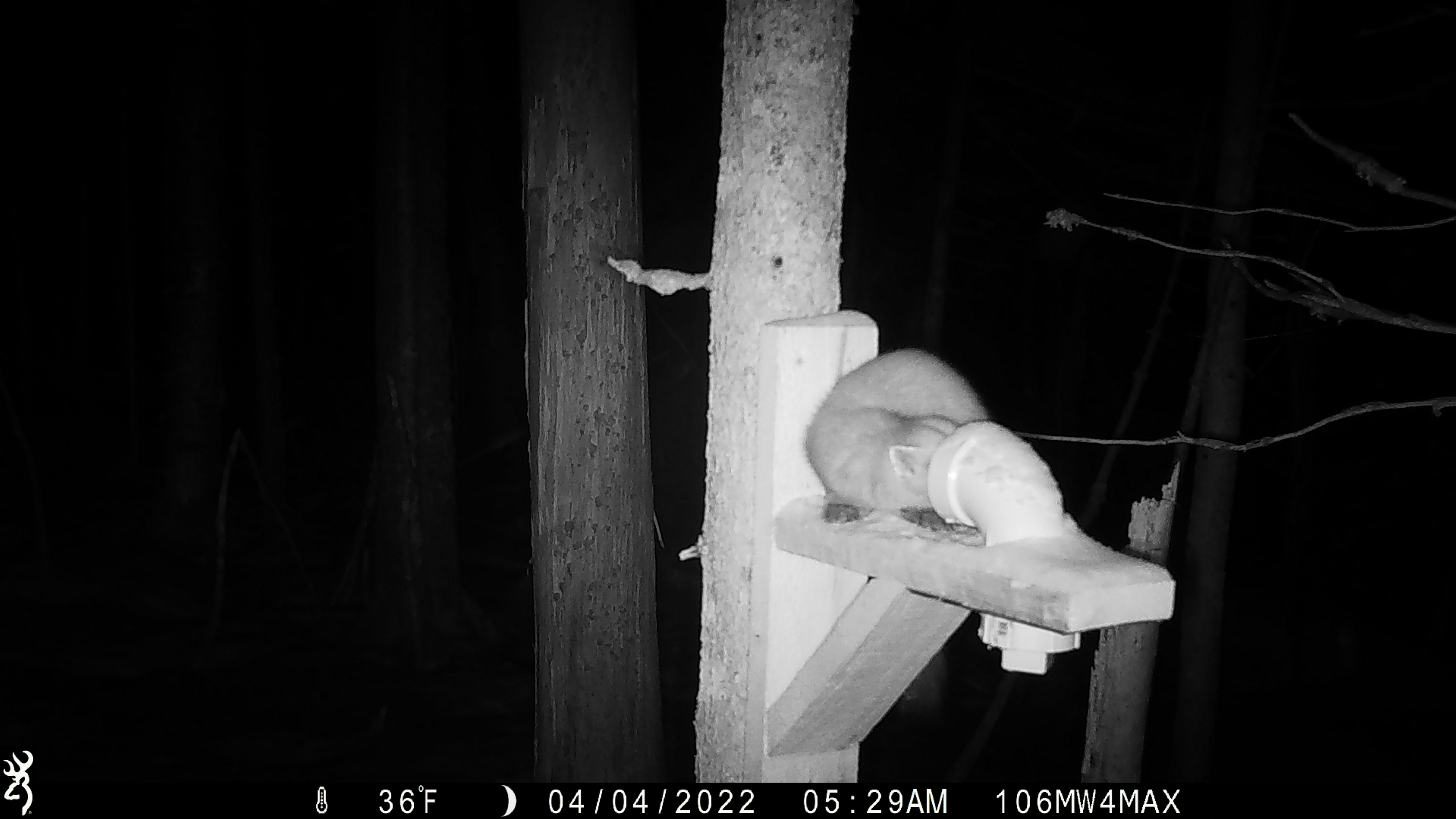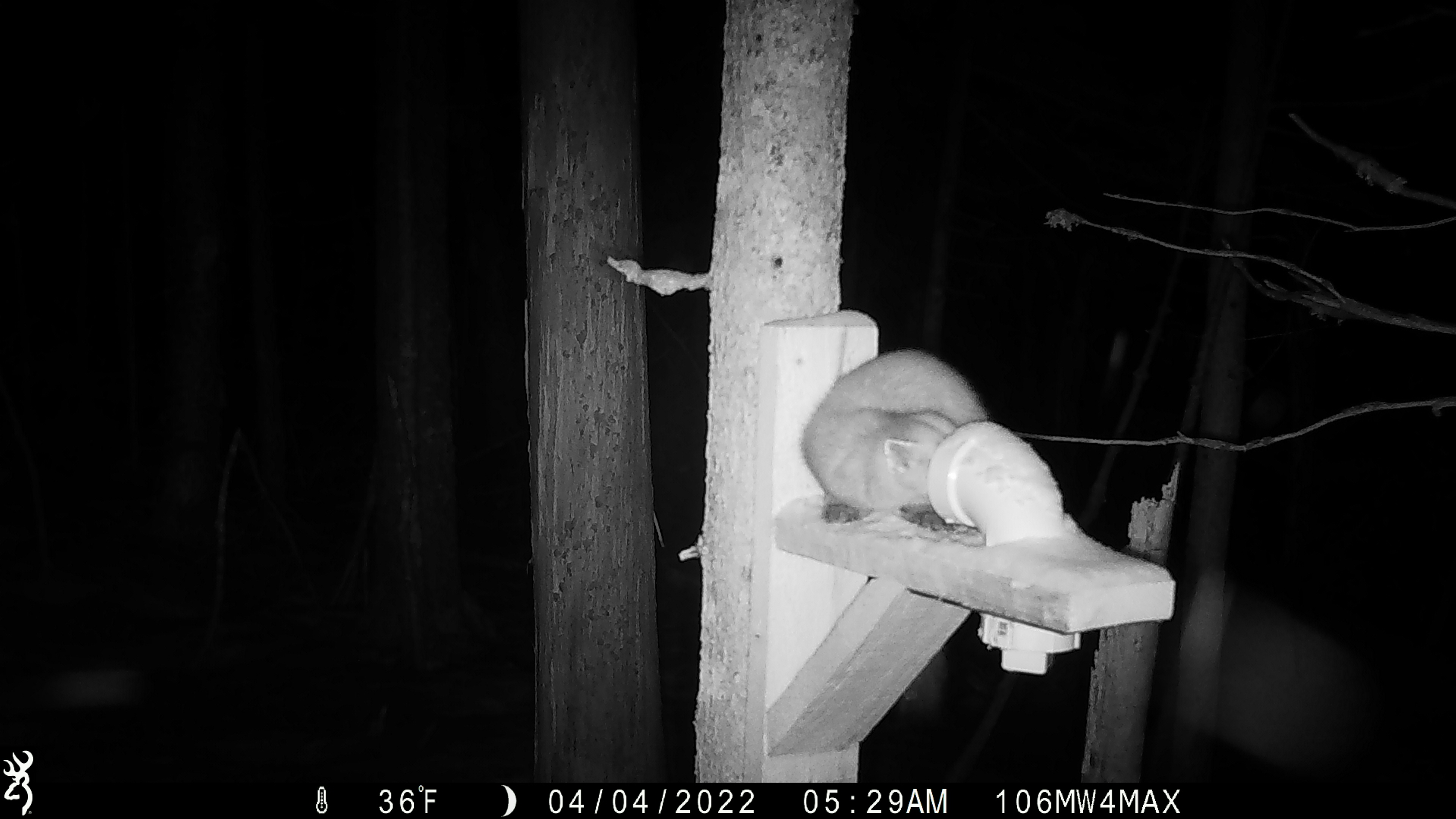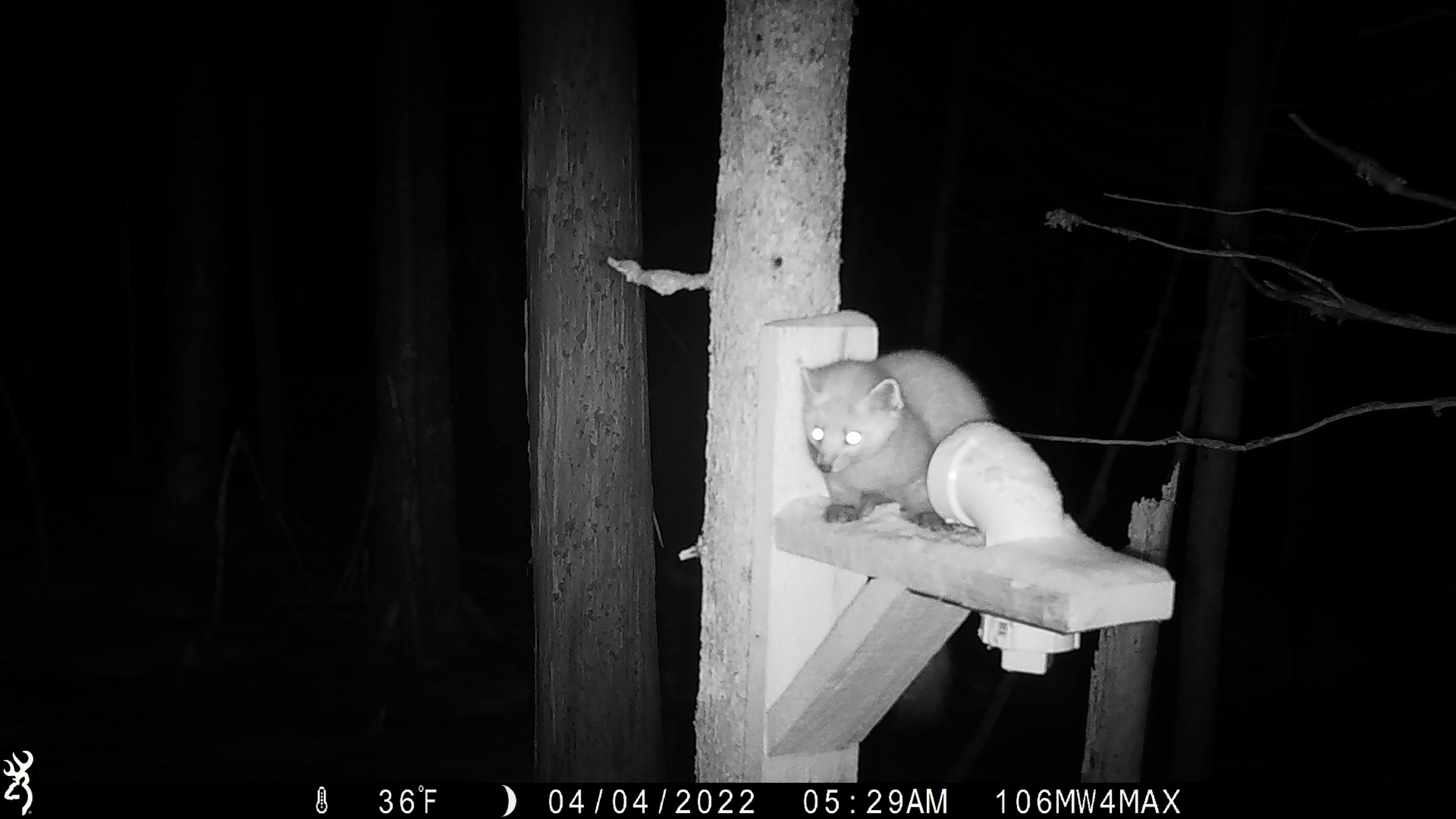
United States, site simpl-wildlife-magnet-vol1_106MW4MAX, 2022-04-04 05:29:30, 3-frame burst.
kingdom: Animalia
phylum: Chordata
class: Mammalia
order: Carnivora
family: Mustelidae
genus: Martes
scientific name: Martes americana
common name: american marten